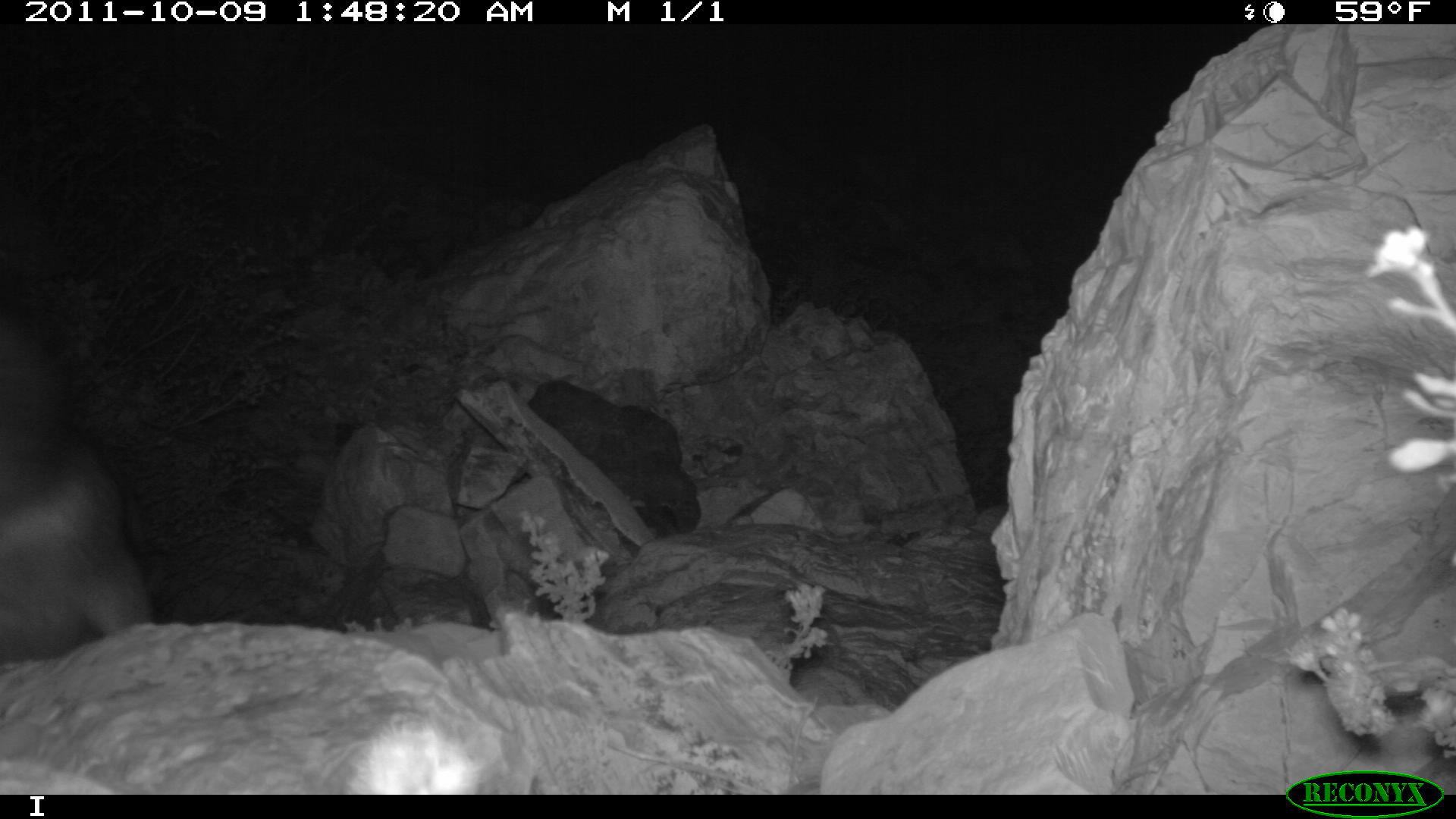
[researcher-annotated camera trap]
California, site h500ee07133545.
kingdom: Animalia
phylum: Chordata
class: Mammalia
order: Carnivora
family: Canidae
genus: Urocyon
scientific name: Urocyon littoralis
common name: island fox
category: fox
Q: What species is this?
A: Fox (island fox) (Urocyon littoralis).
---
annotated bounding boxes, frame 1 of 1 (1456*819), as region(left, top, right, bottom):
fox: region(0, 435, 149, 662)